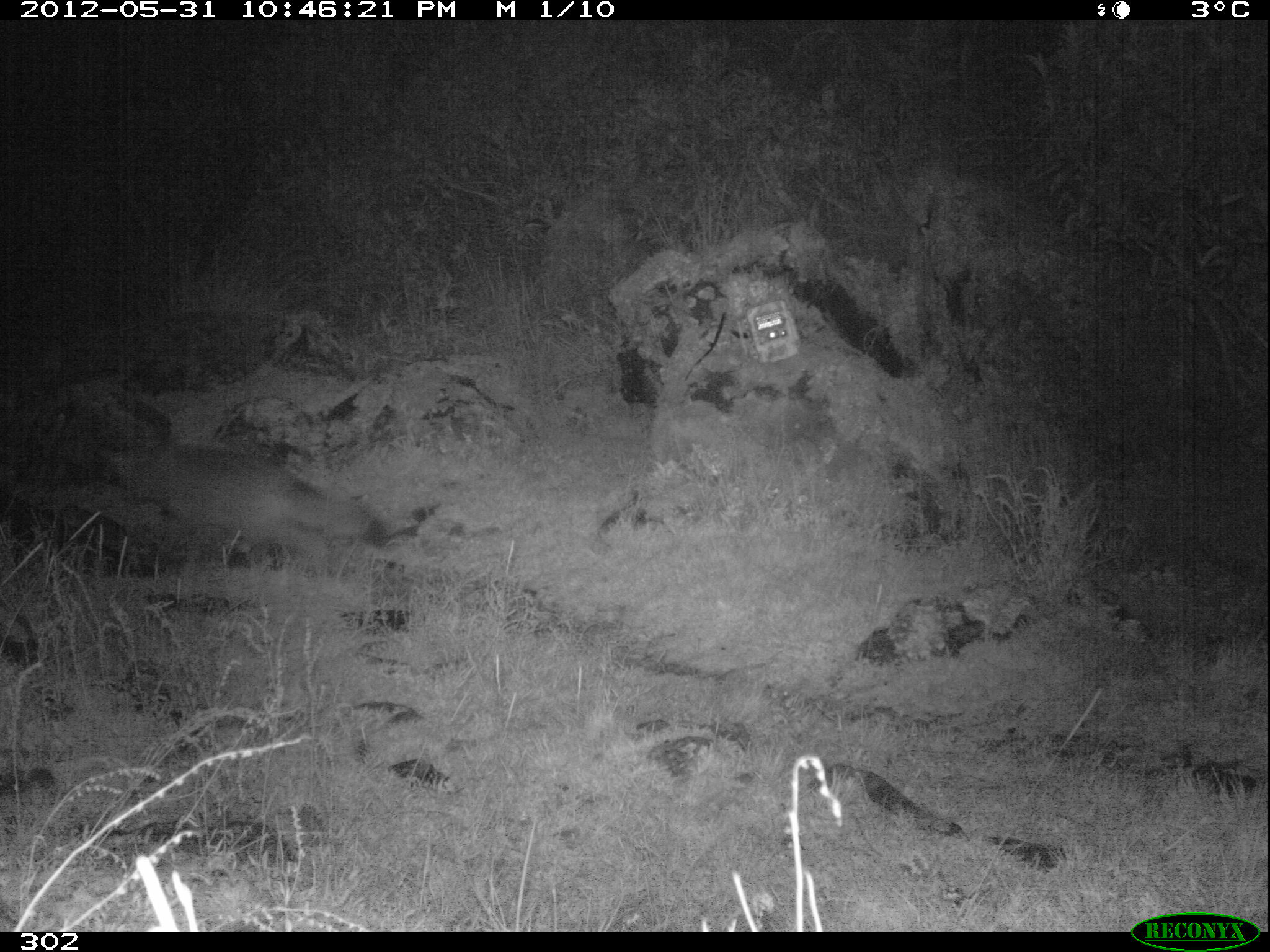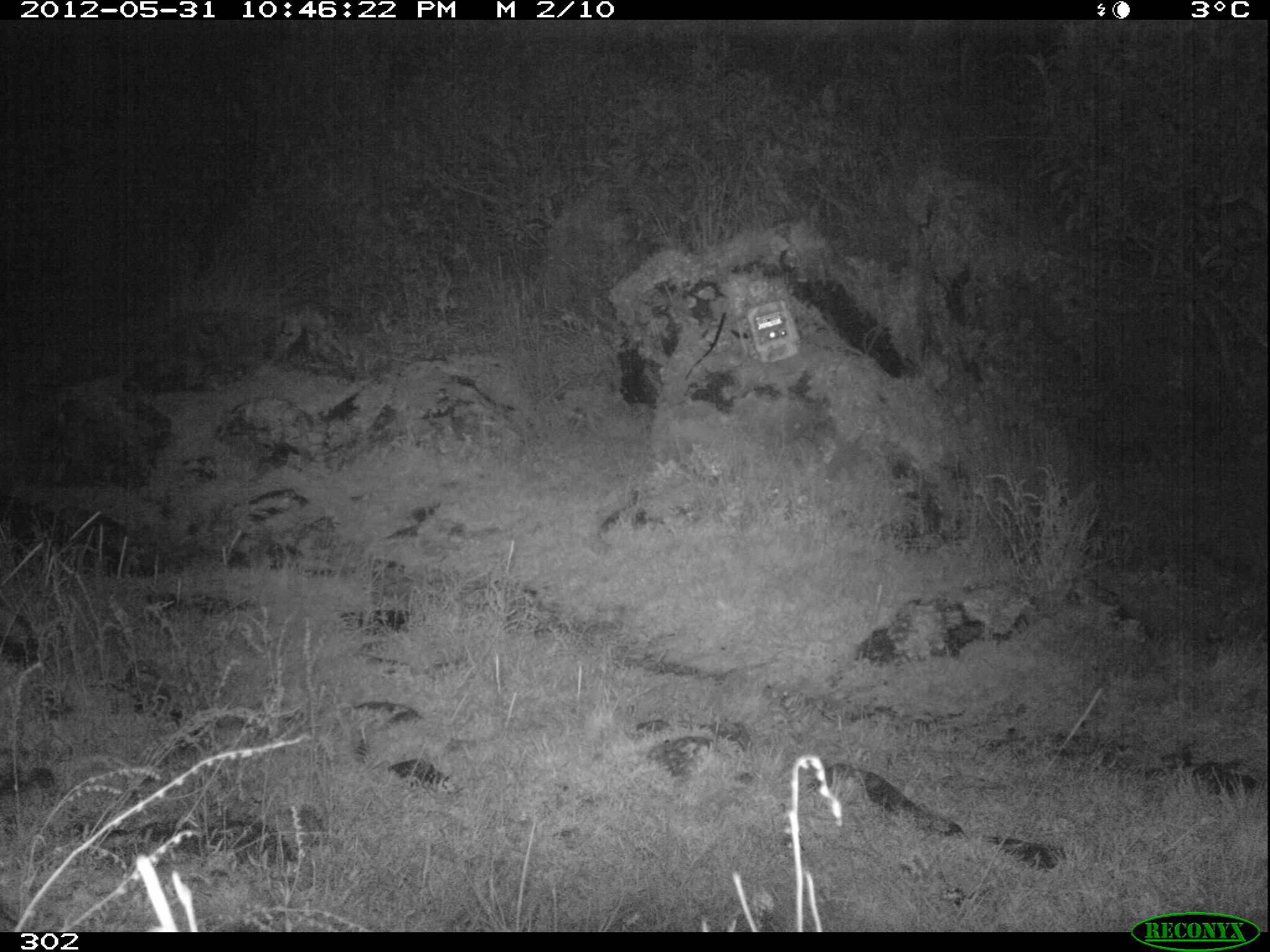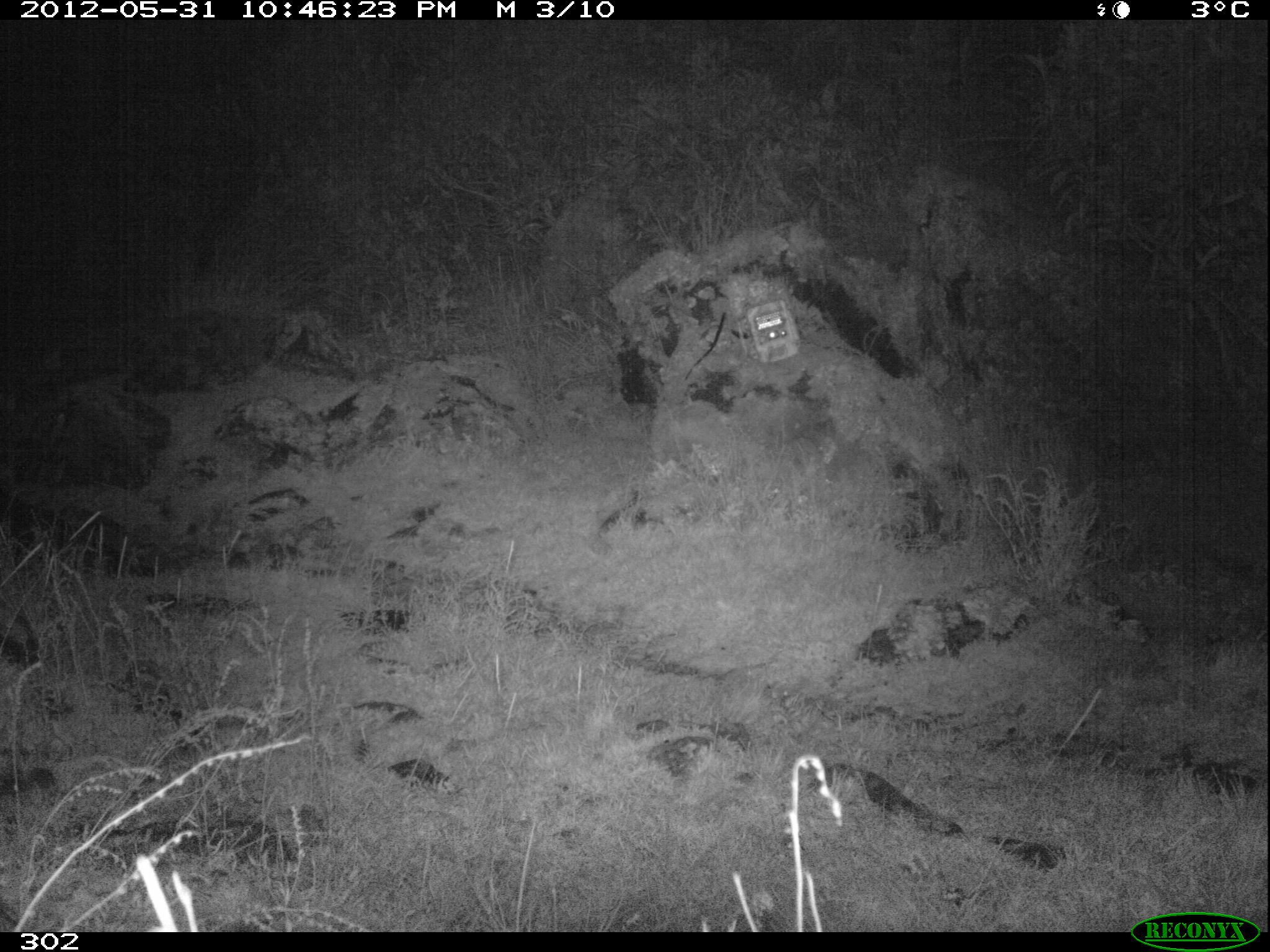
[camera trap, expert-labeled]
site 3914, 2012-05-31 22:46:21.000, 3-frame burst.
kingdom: Animalia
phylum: Chordata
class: Mammalia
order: Carnivora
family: Canidae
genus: Lycalopex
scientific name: Lycalopex culpaeus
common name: culpeo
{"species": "Lycalopex culpaeus (culpeo)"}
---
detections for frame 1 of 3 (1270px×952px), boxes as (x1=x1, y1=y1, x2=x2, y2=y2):
lycalopex culpaeus: (x1=98, y1=441, x2=389, y2=564)